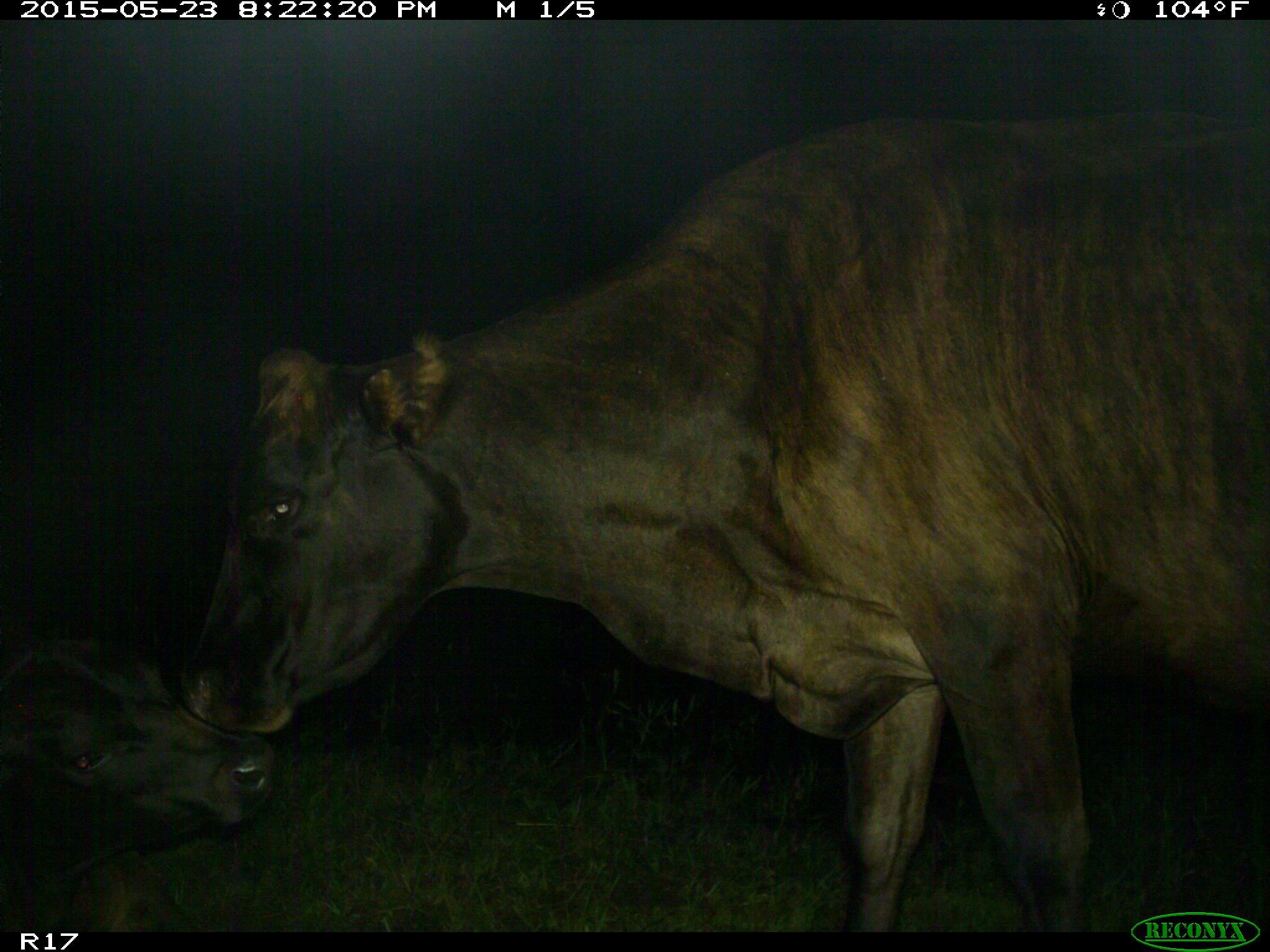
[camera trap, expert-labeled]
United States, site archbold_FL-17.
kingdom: Animalia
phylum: Chordata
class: Mammalia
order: Artiodactyla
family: Bovidae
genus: Bos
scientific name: Bos taurus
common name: domestic cow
Bos taurus (domestic cow).